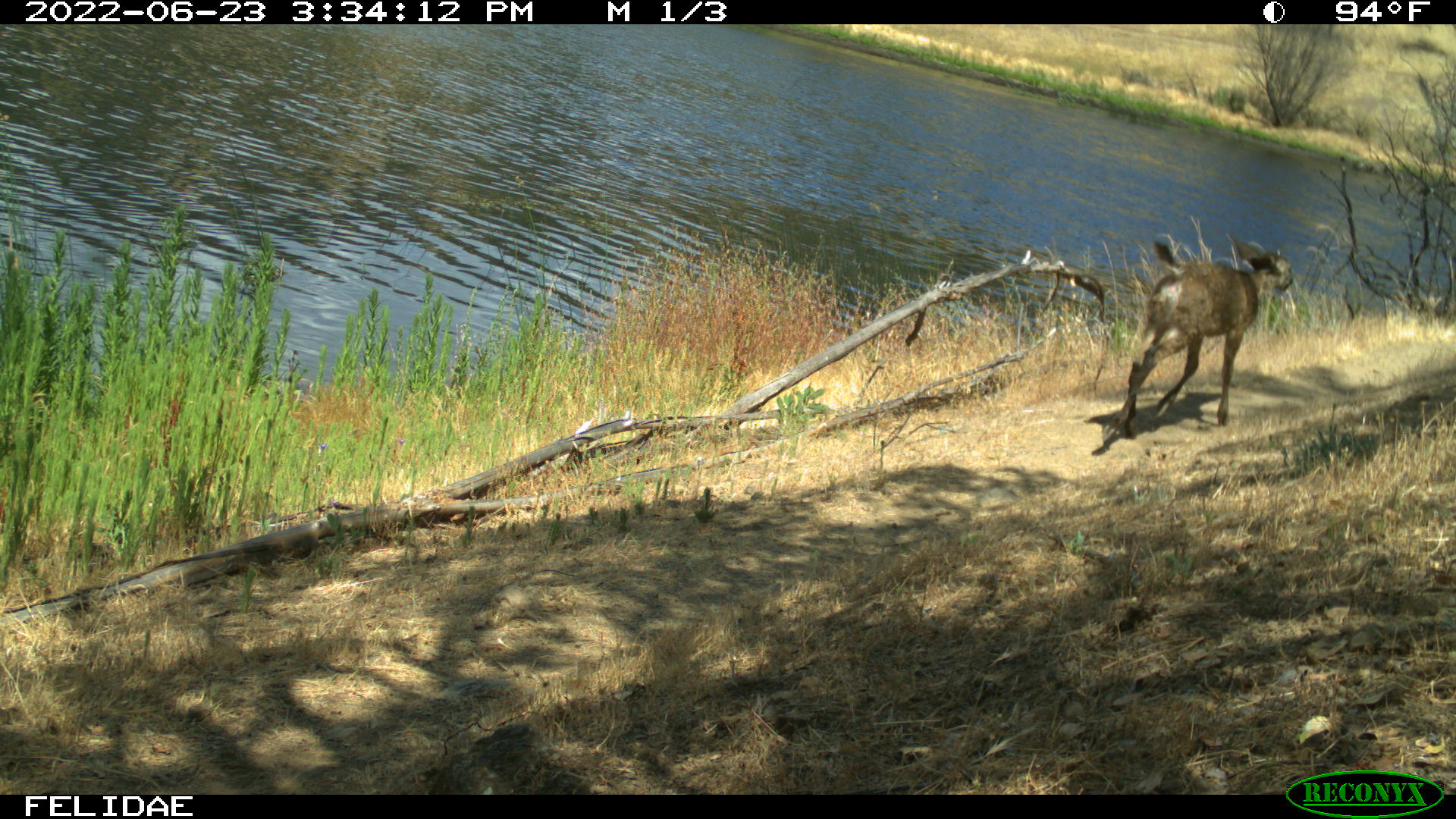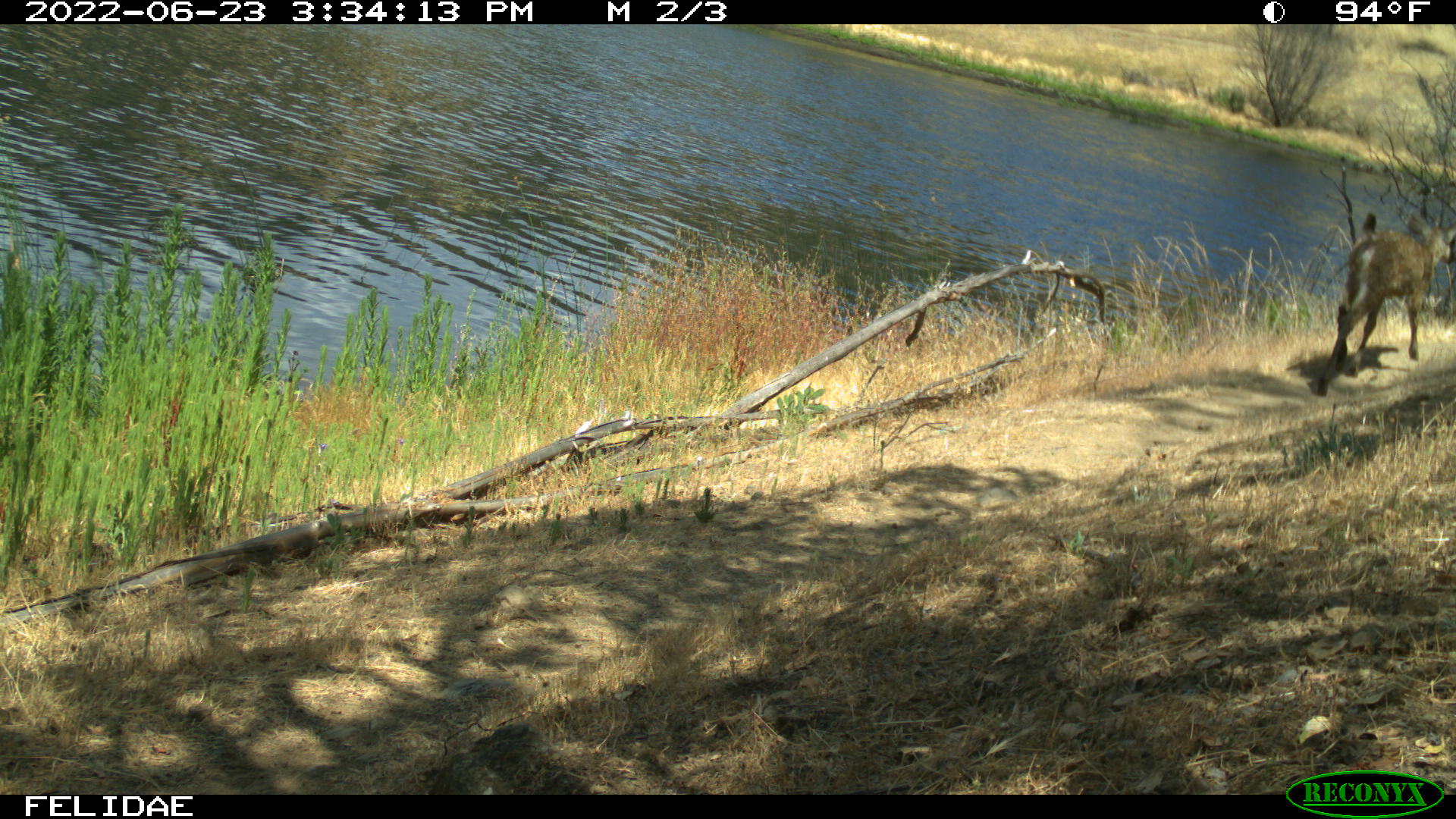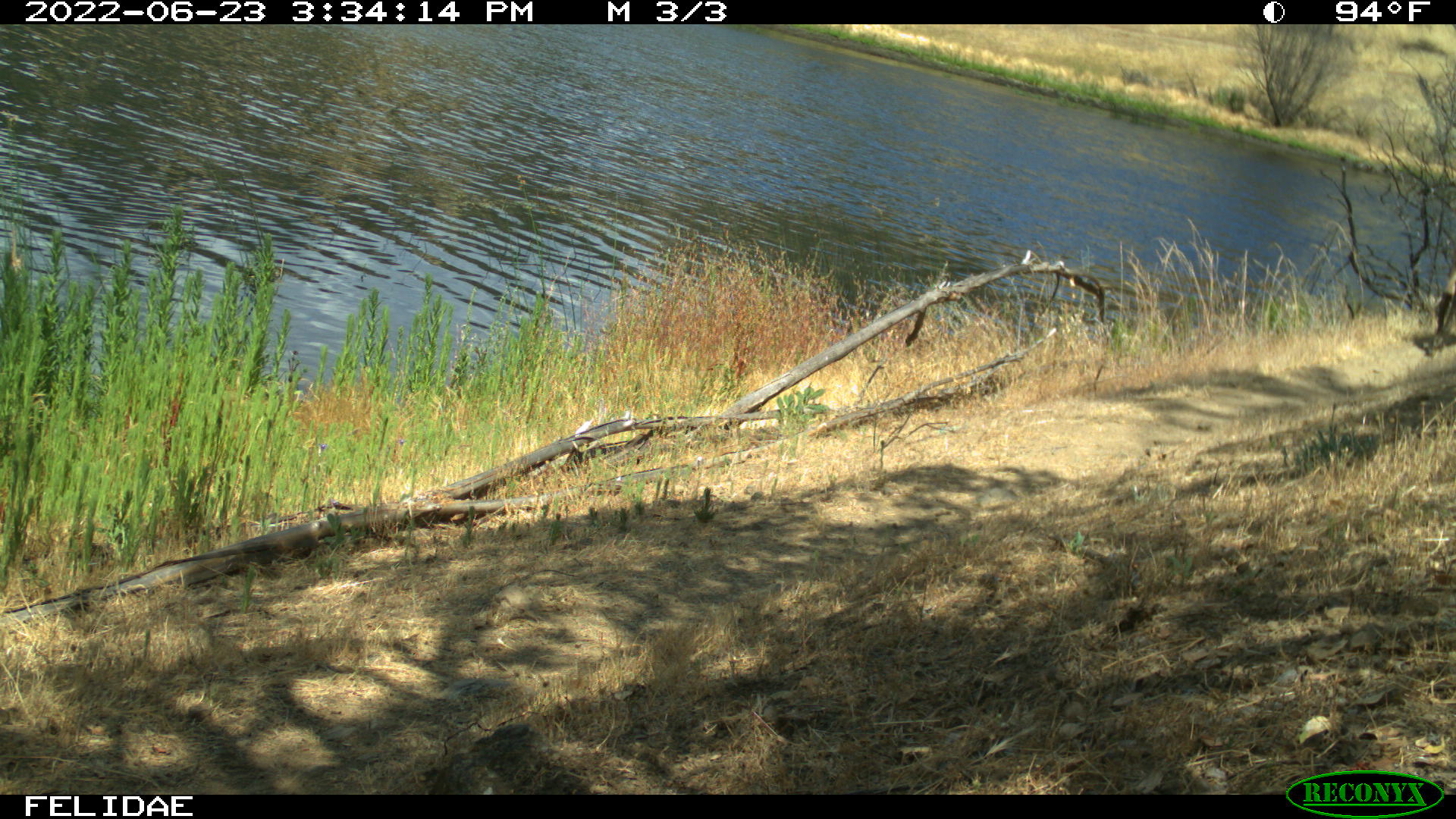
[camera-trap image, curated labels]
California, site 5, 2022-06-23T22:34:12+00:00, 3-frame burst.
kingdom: Animalia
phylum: Chordata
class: Mammalia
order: Artiodactyla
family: Cervidae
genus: Odocoileus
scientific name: Odocoileus hemionus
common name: mule deer